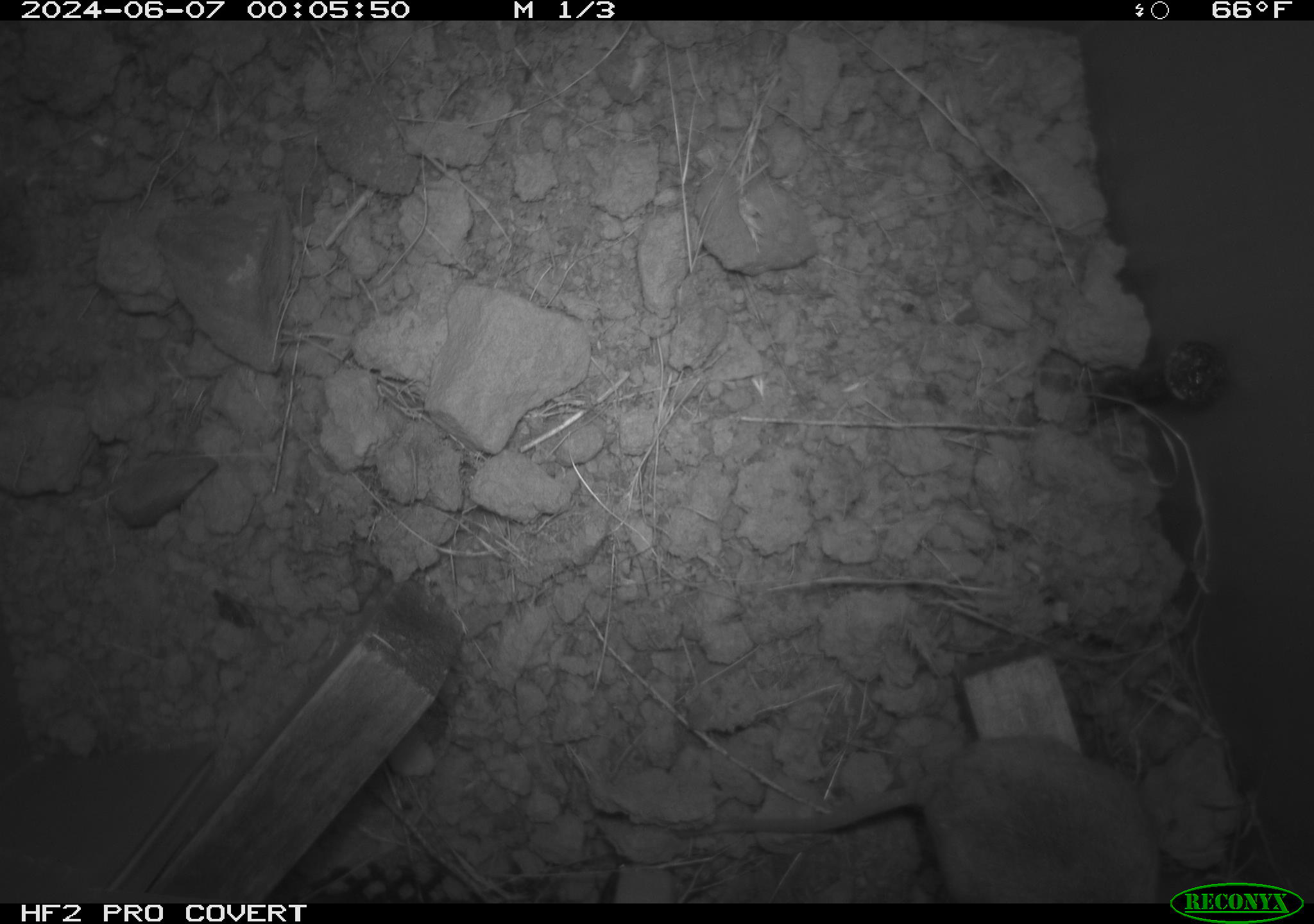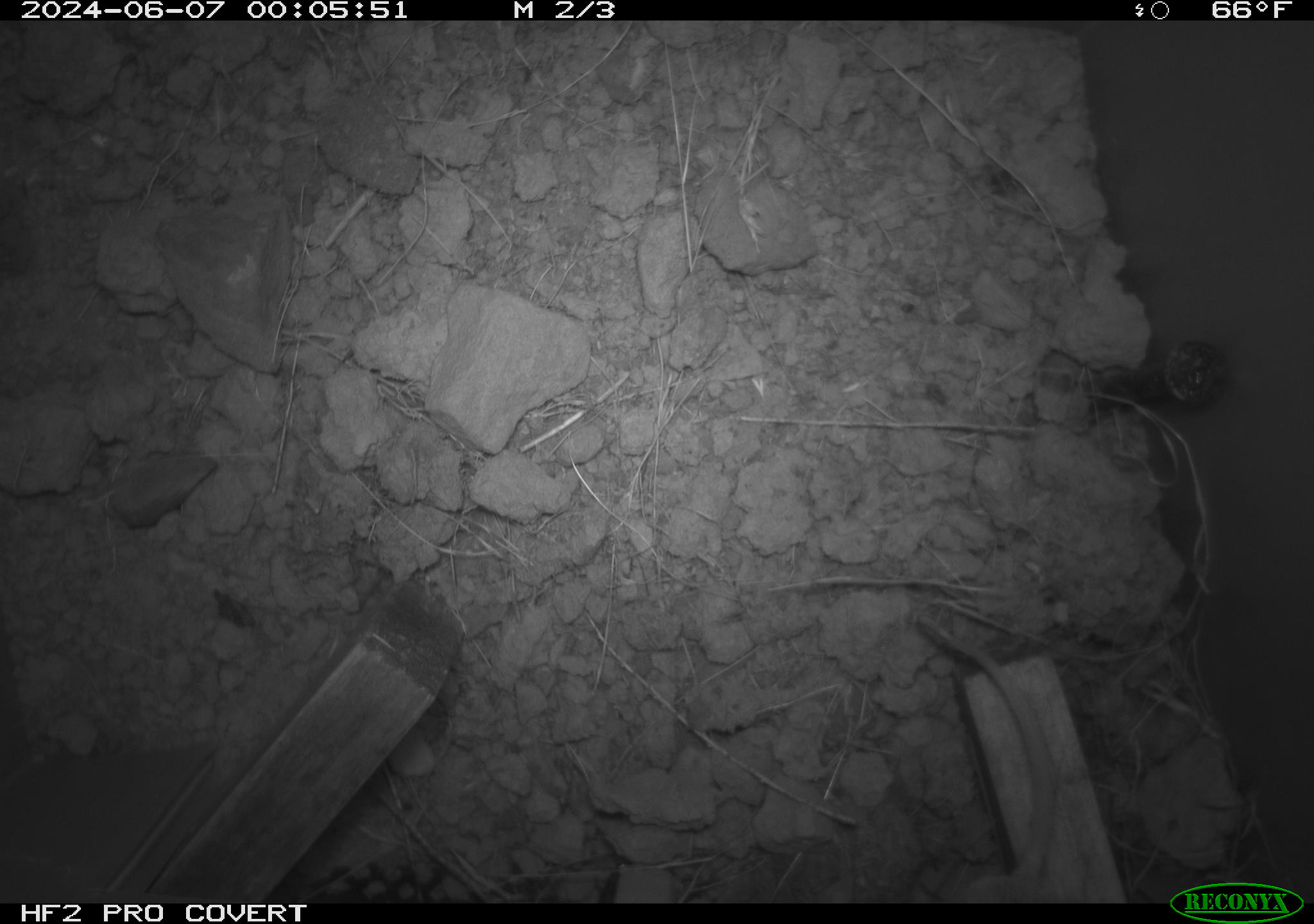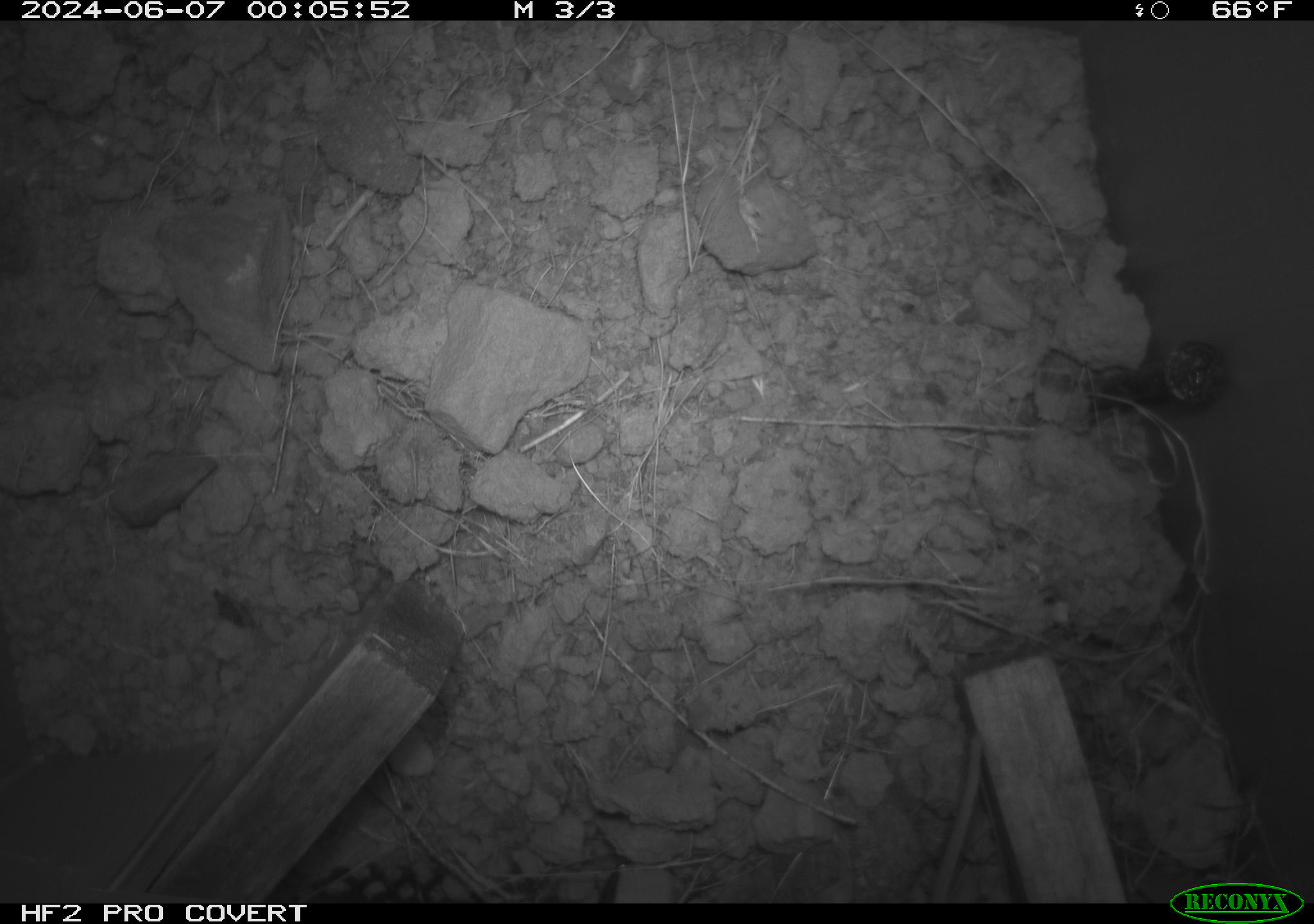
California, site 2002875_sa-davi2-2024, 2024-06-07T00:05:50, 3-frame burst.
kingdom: Animalia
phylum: Chordata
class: Mammalia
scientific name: Mammalia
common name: small mammal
Small mammal (Mammalia).